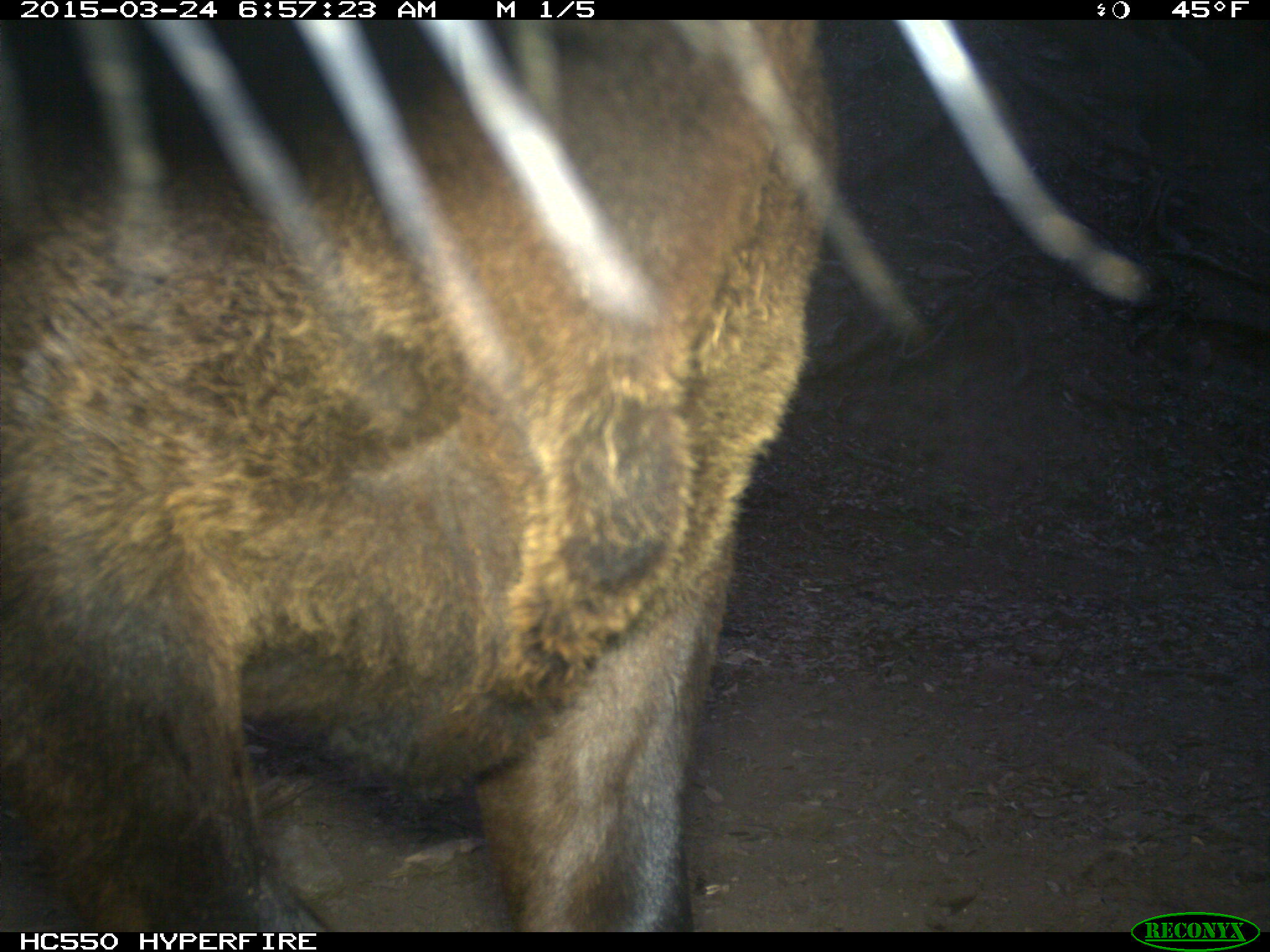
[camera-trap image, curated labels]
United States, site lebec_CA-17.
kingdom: Animalia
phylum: Chordata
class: Mammalia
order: Artiodactyla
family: Bovidae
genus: Bos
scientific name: Bos taurus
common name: domestic cow